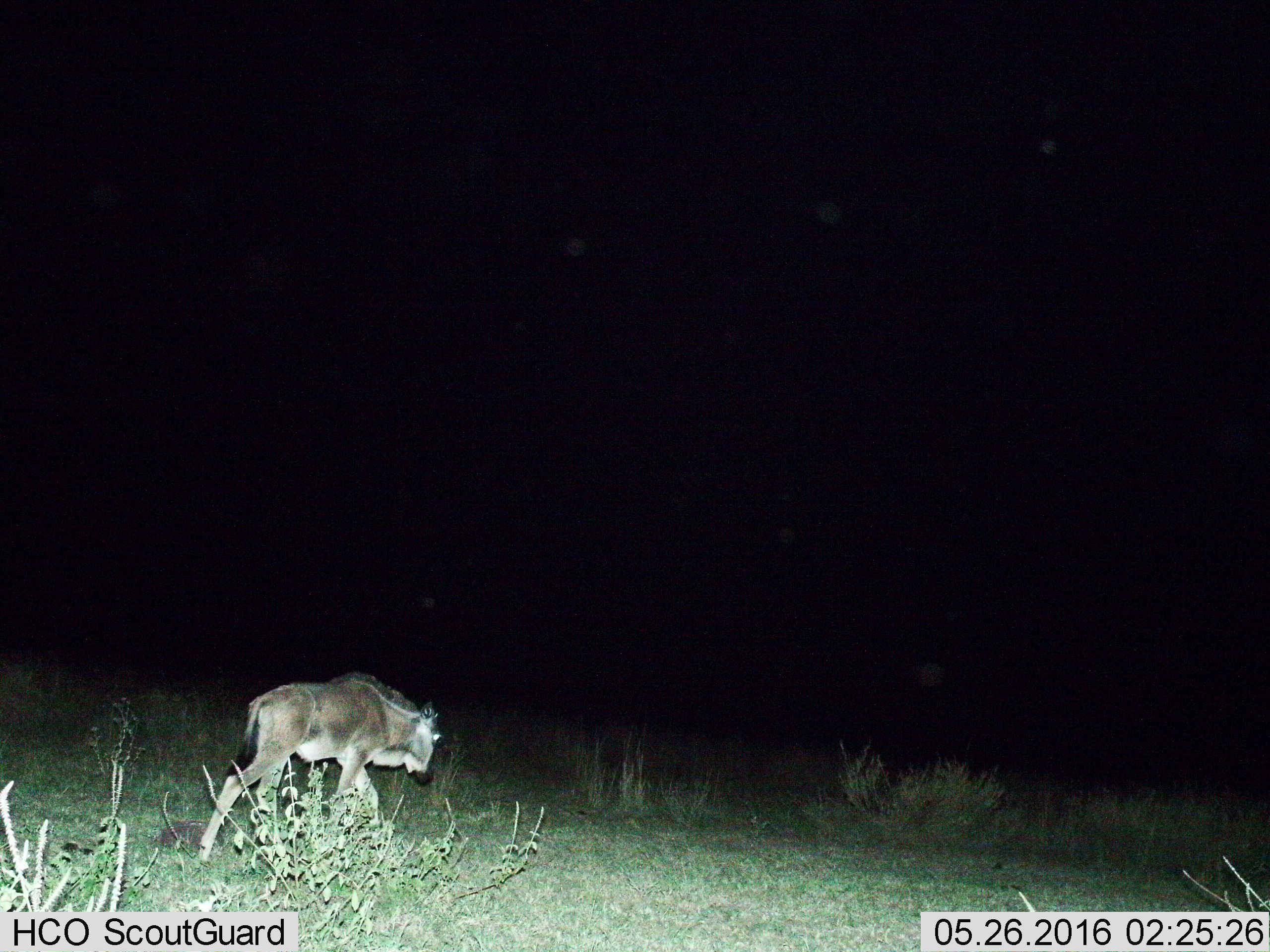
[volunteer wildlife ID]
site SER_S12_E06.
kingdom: Animalia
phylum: Chordata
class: Mammalia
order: Artiodactyla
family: Bovidae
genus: Connochaetes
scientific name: Connochaetes taurinus taurinus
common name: blue wildebeest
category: wildebeestblue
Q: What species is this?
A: Wildebeestblue (blue wildebeest) (Connochaetes taurinus taurinus).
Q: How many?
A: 1.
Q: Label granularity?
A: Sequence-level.